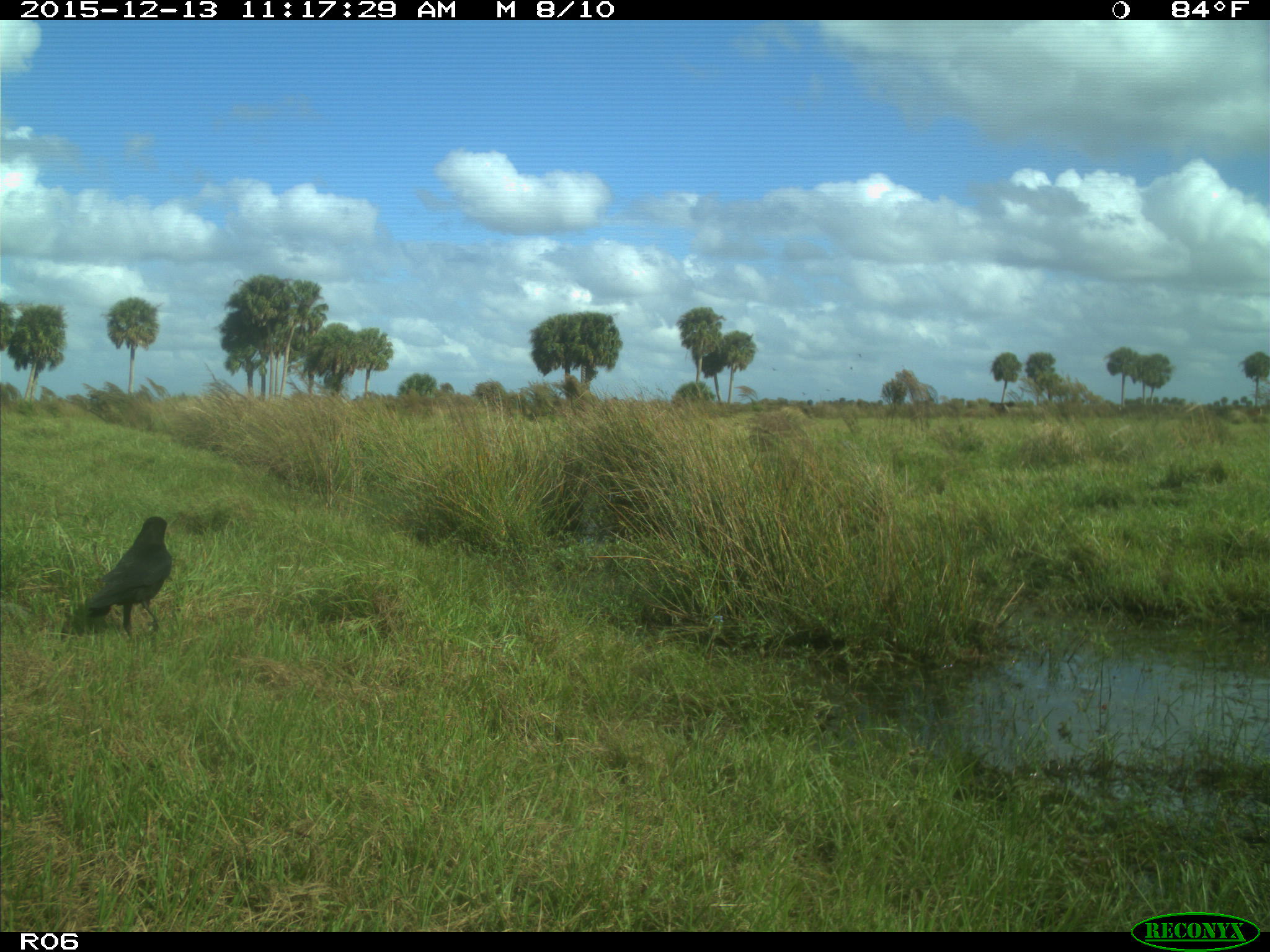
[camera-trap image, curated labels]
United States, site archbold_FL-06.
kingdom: Animalia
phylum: Chordata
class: Aves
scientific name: Aves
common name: birds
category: unidentified bird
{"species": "unidentified bird (birds) (Aves)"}